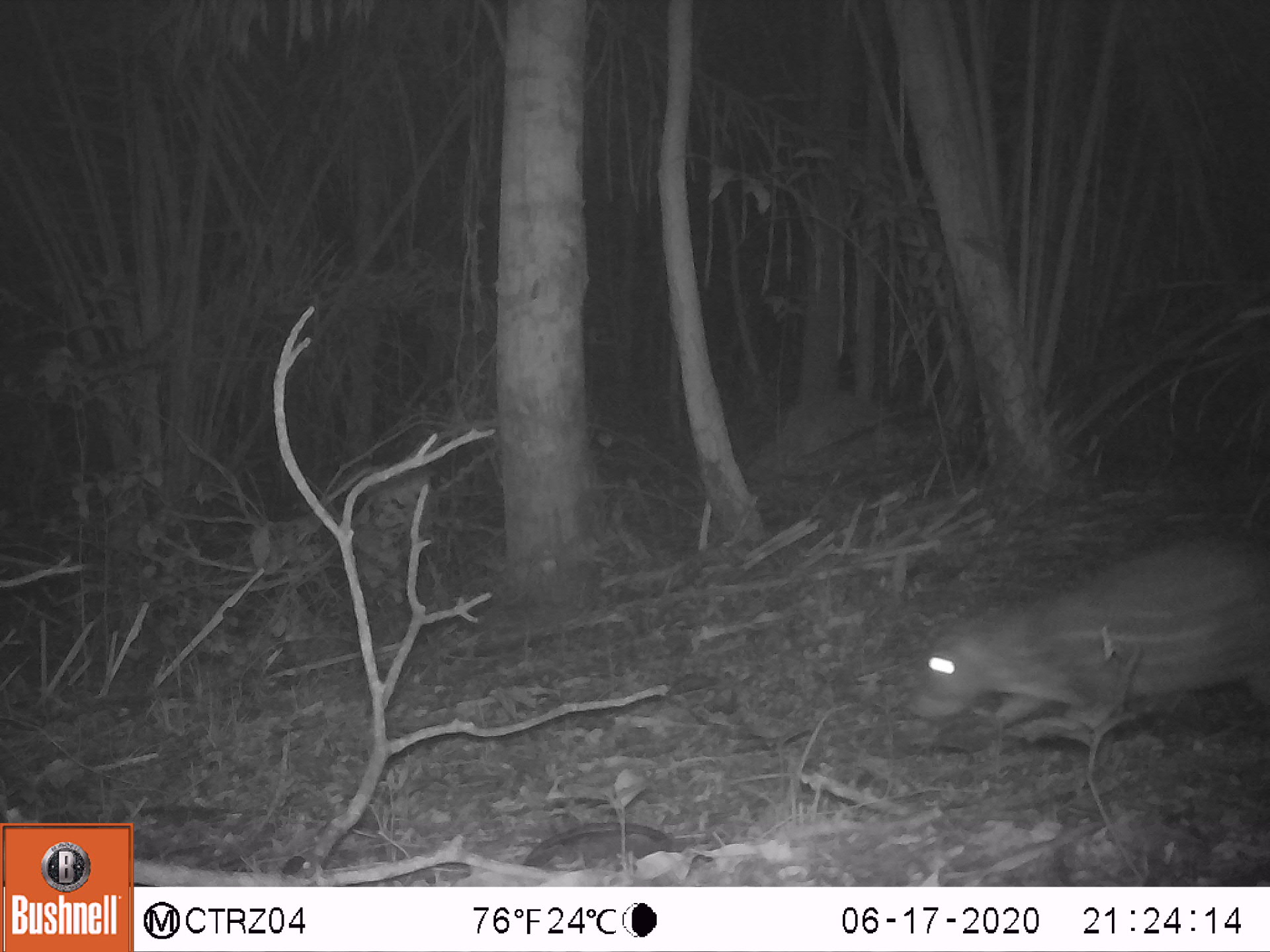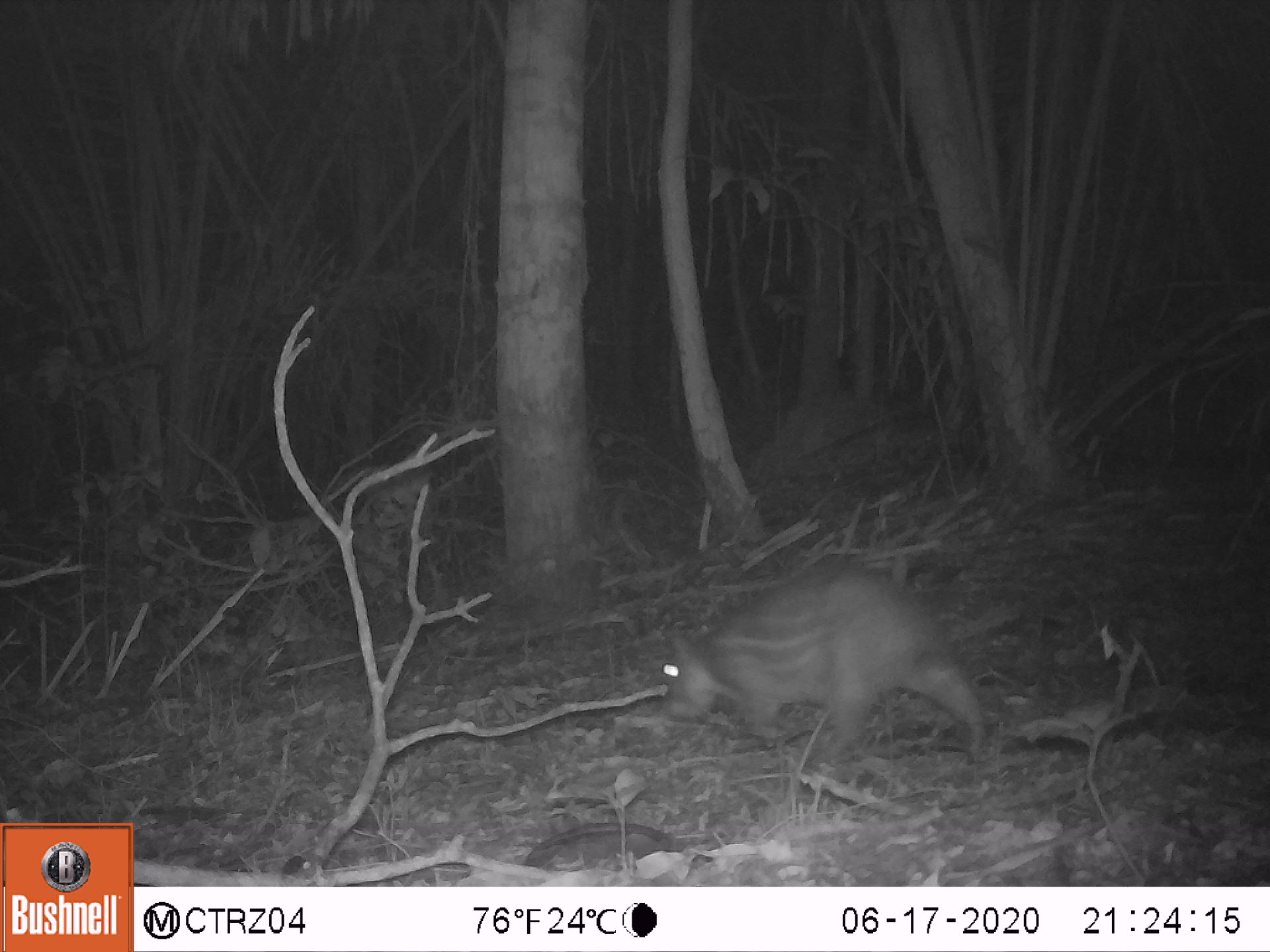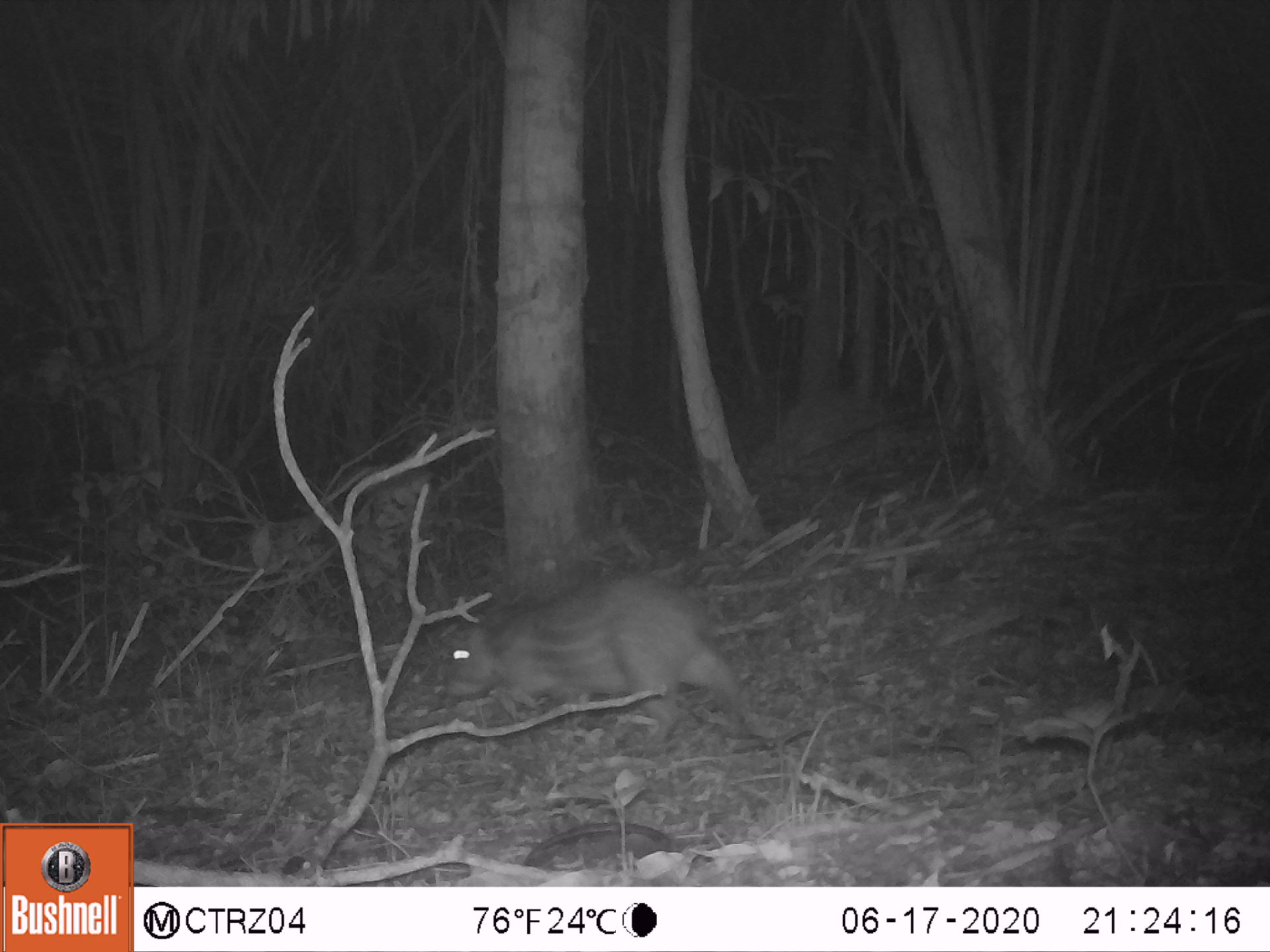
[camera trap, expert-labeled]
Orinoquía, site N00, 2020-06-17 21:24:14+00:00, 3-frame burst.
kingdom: Animalia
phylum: Chordata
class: Mammalia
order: Rodentia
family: Cuniculidae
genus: Cuniculus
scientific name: Cuniculus paca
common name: spotted paca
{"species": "spotted paca (Cuniculus paca)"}